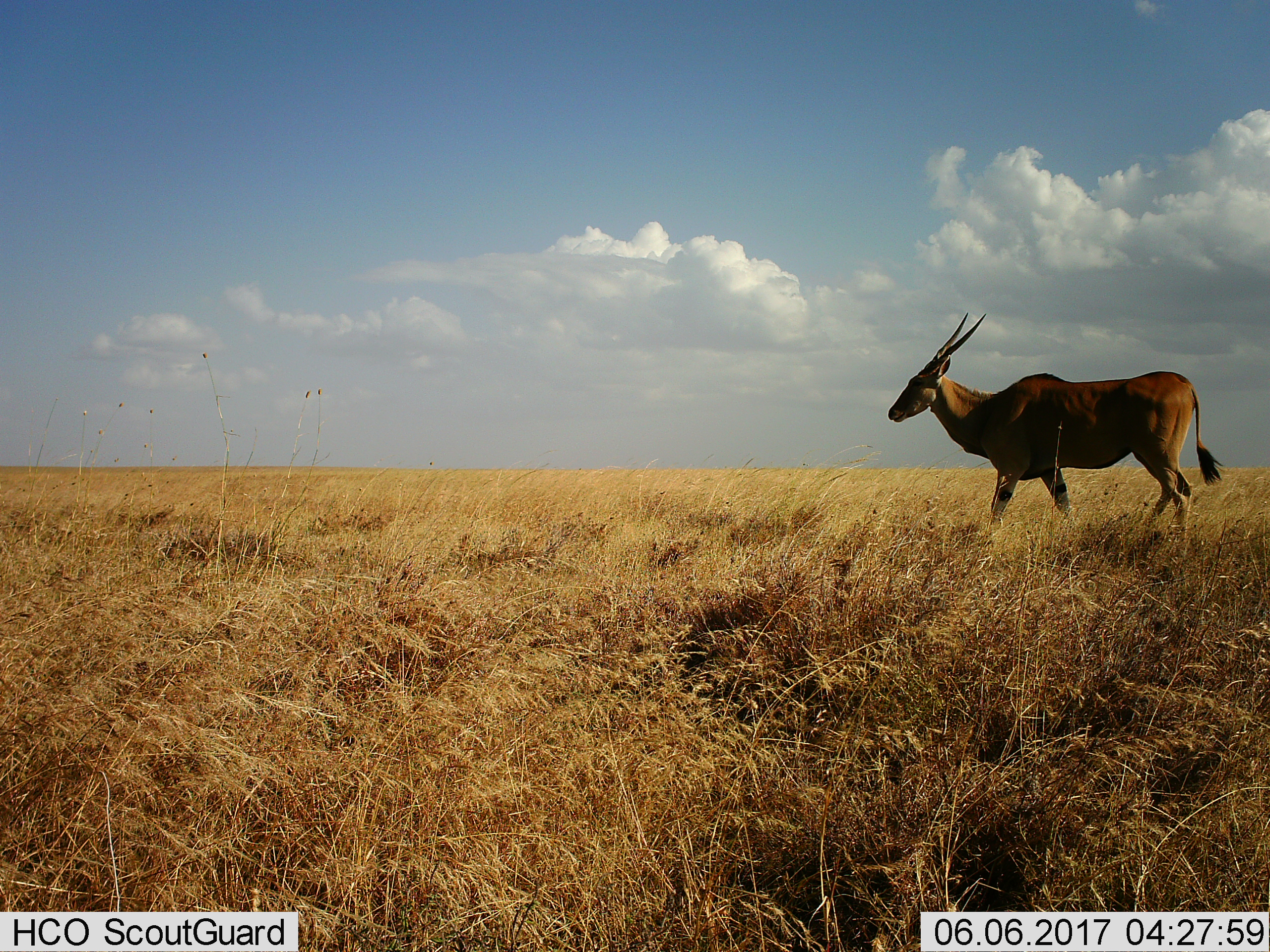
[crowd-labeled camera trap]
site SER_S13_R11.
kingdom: Animalia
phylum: Chordata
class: Mammalia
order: Artiodactyla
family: Bovidae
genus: Tragelaphus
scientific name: Tragelaphus oryx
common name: eland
Eland (Tragelaphus oryx), count 1. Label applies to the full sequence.